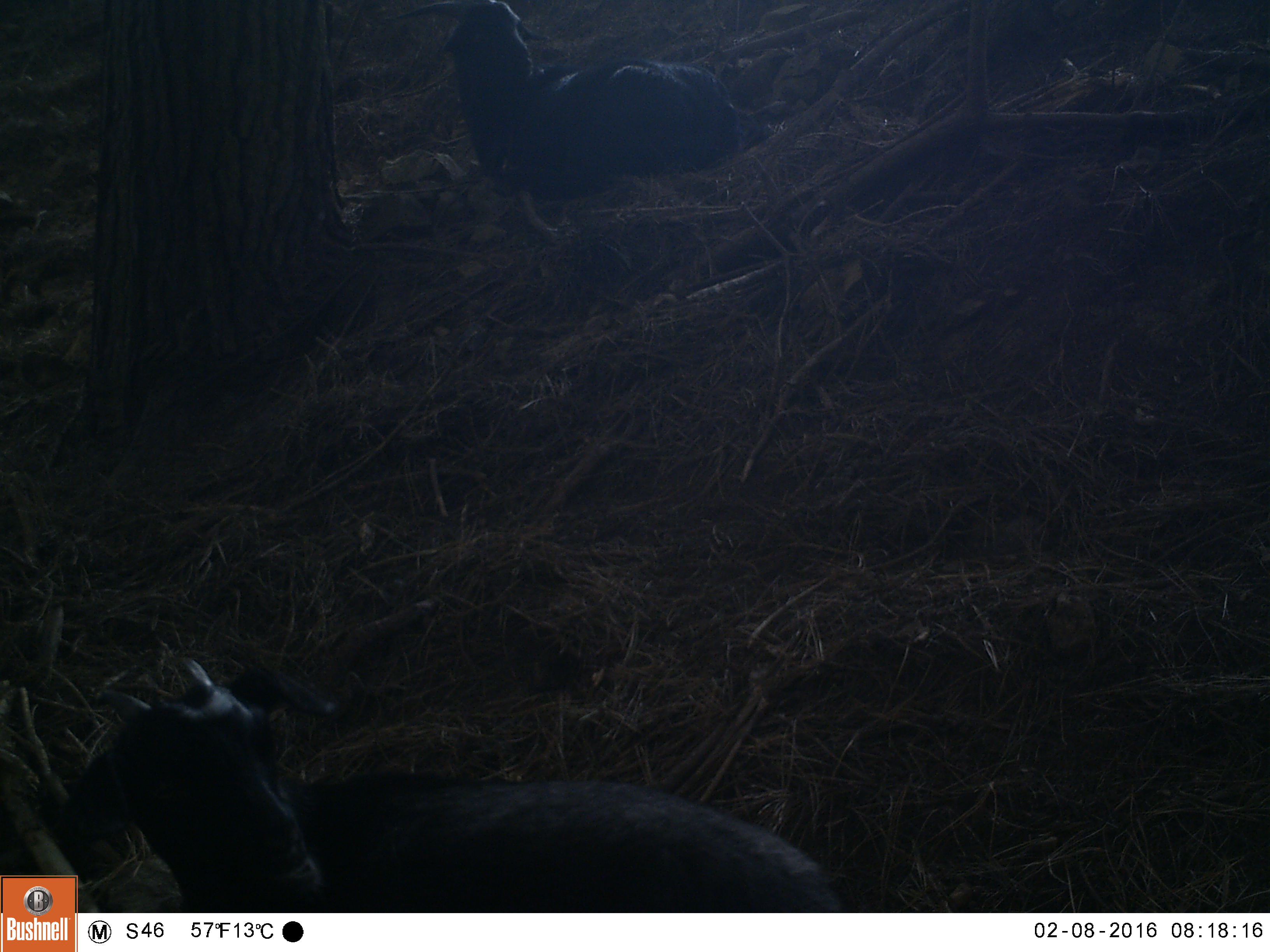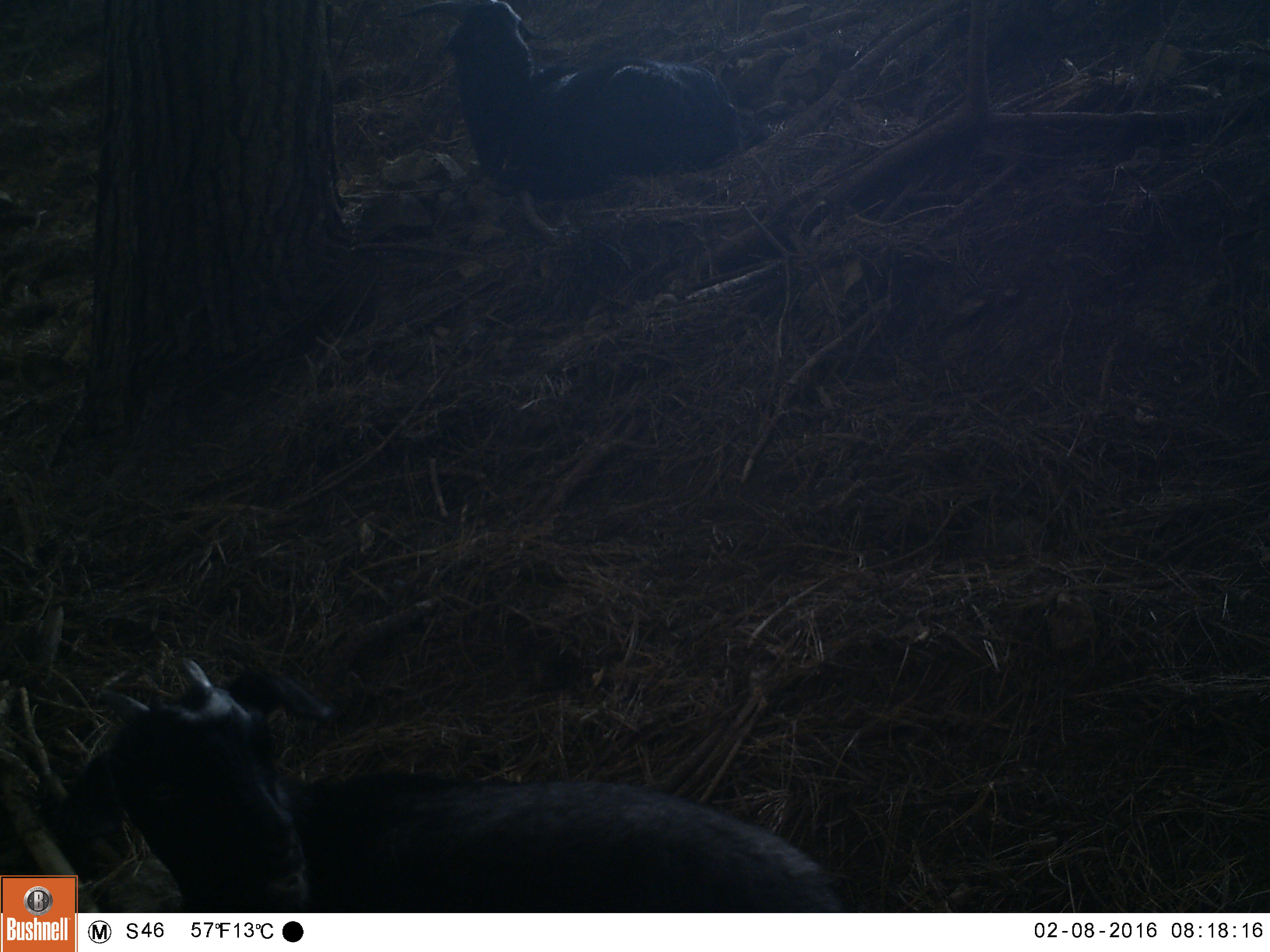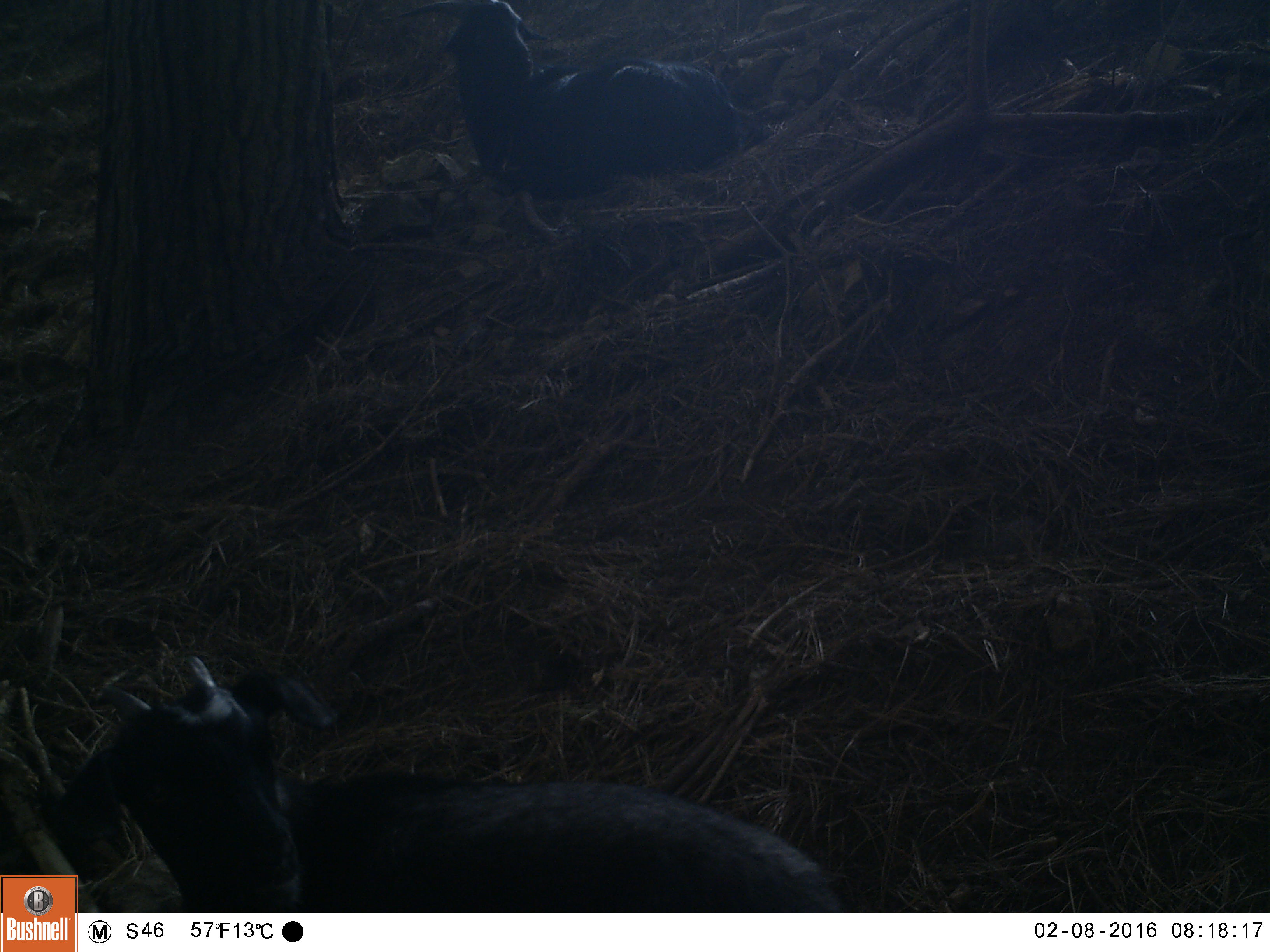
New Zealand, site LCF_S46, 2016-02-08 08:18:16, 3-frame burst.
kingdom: Animalia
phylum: Chordata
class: Mammalia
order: Artiodactyla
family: Bovidae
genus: Capra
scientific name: Capra hircus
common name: goat